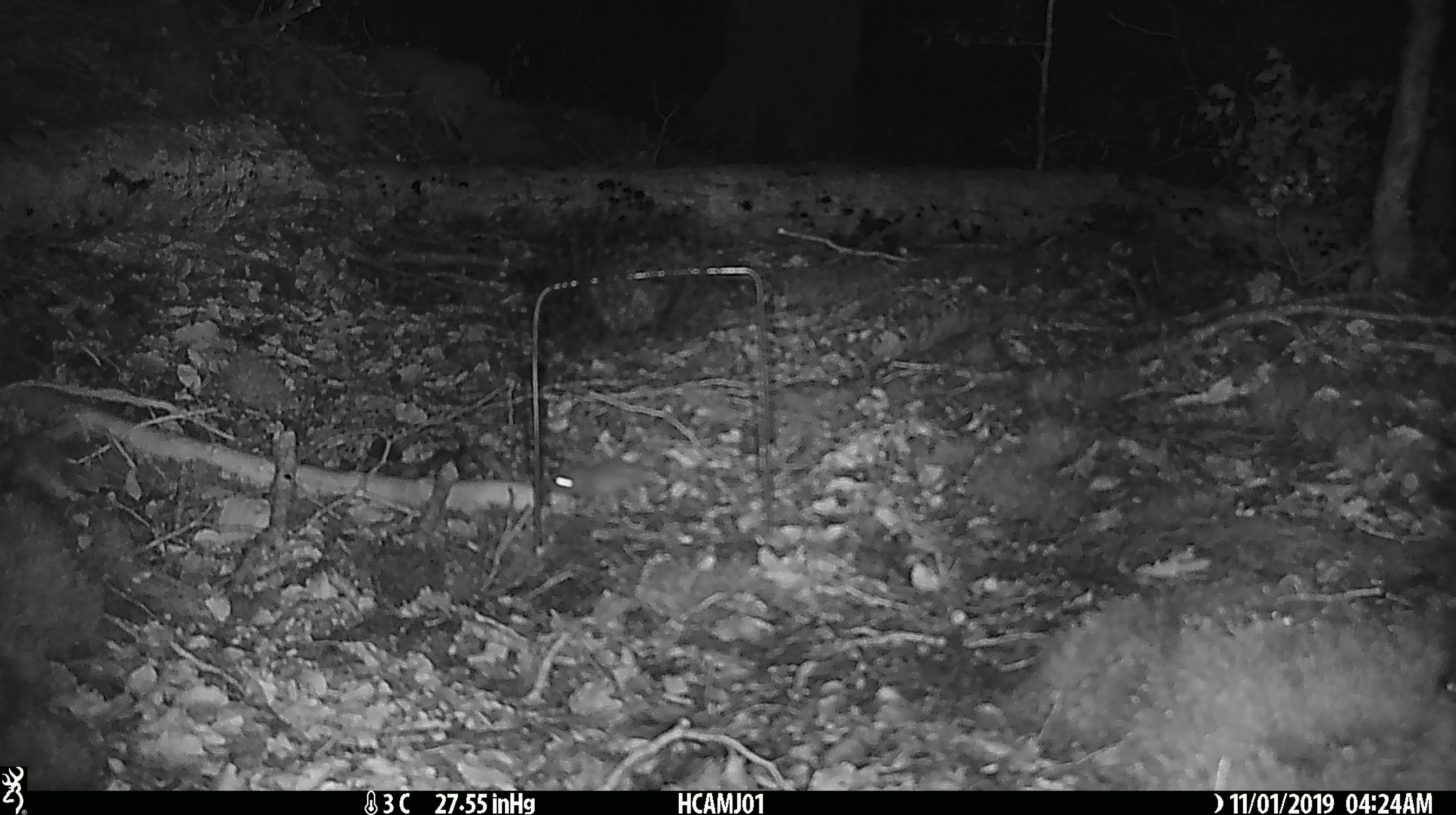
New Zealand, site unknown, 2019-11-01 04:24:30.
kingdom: Animalia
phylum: Chordata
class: Mammalia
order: Rodentia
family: Muridae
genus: Mus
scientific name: Mus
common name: mouse